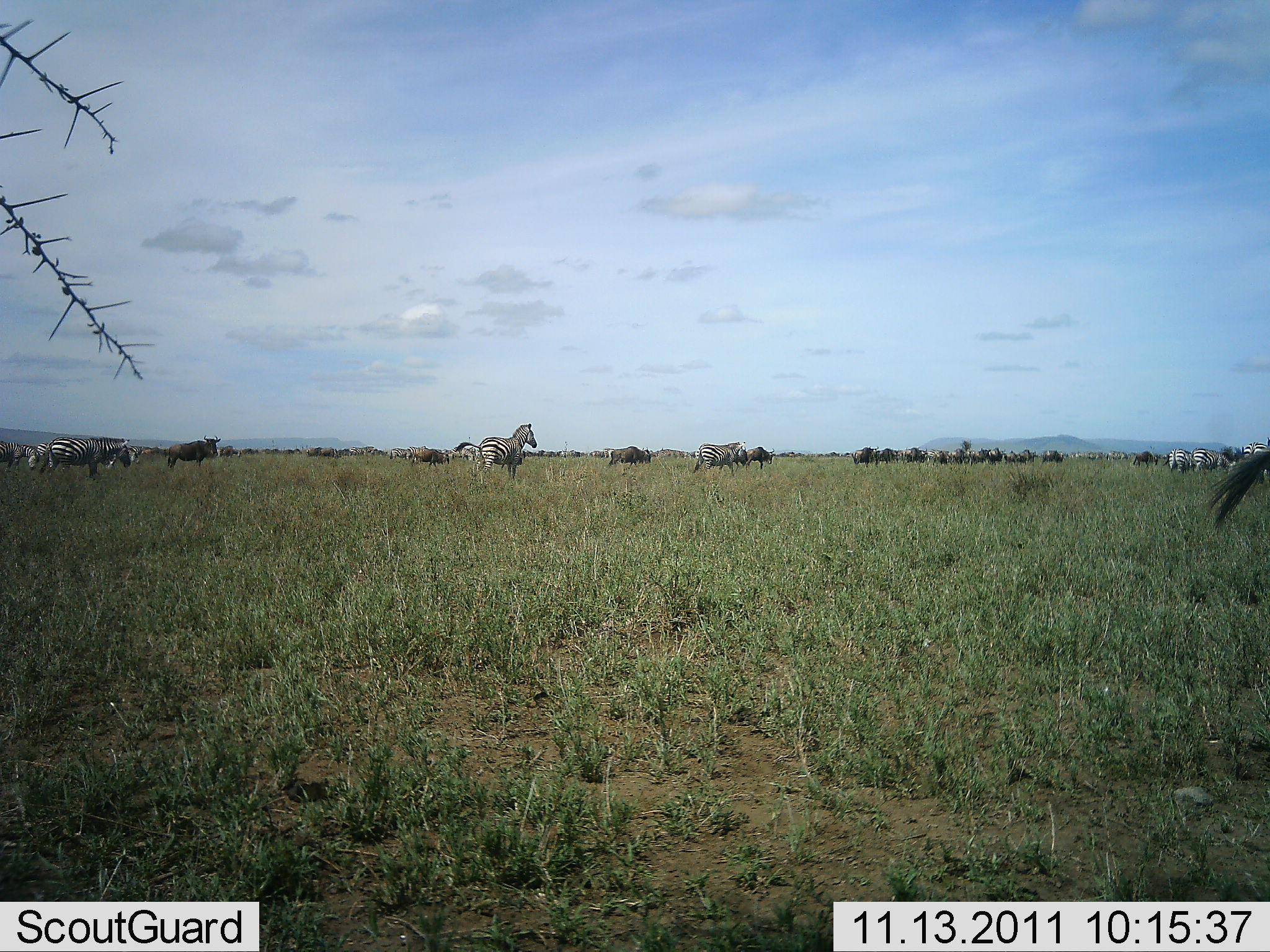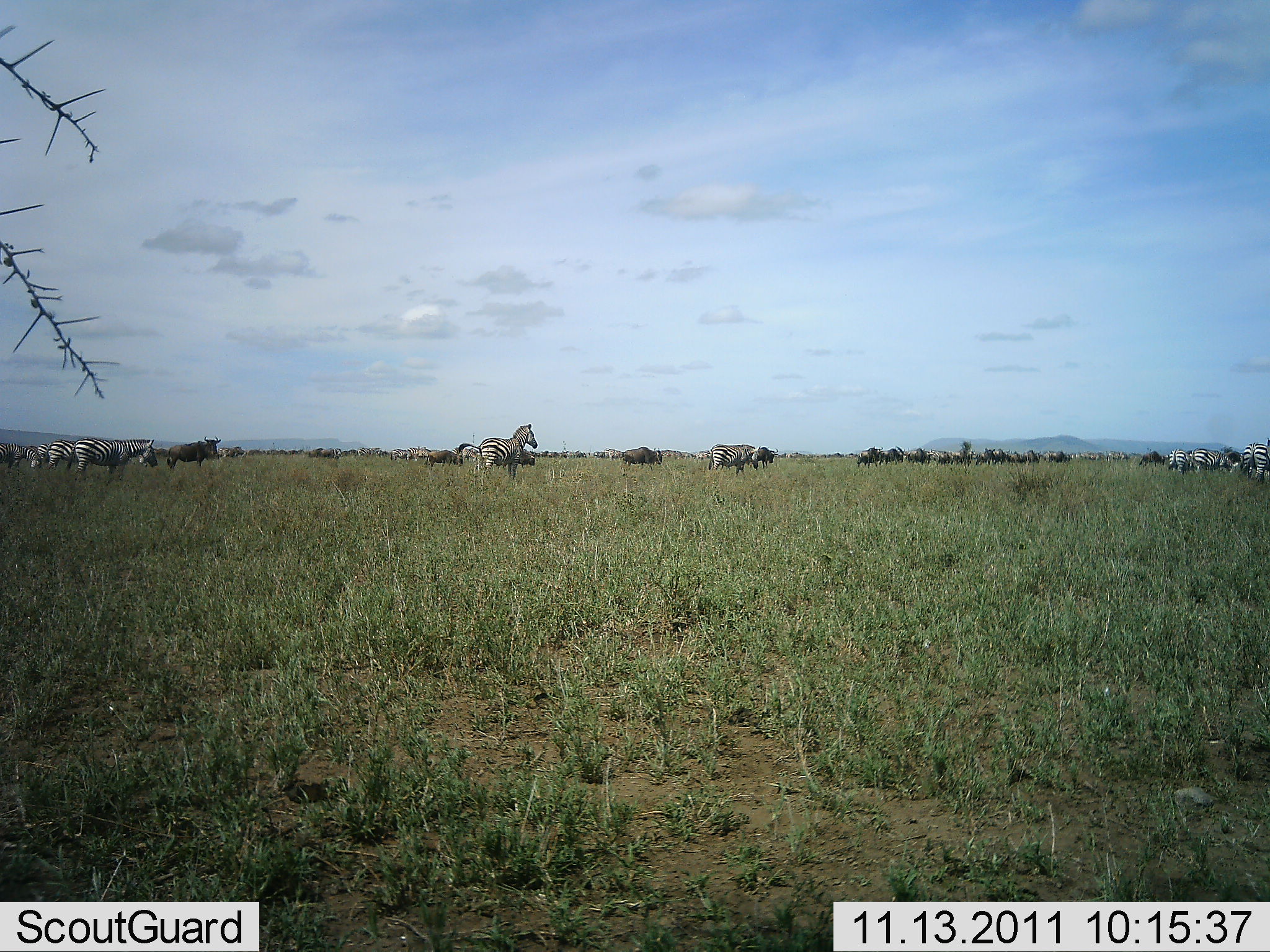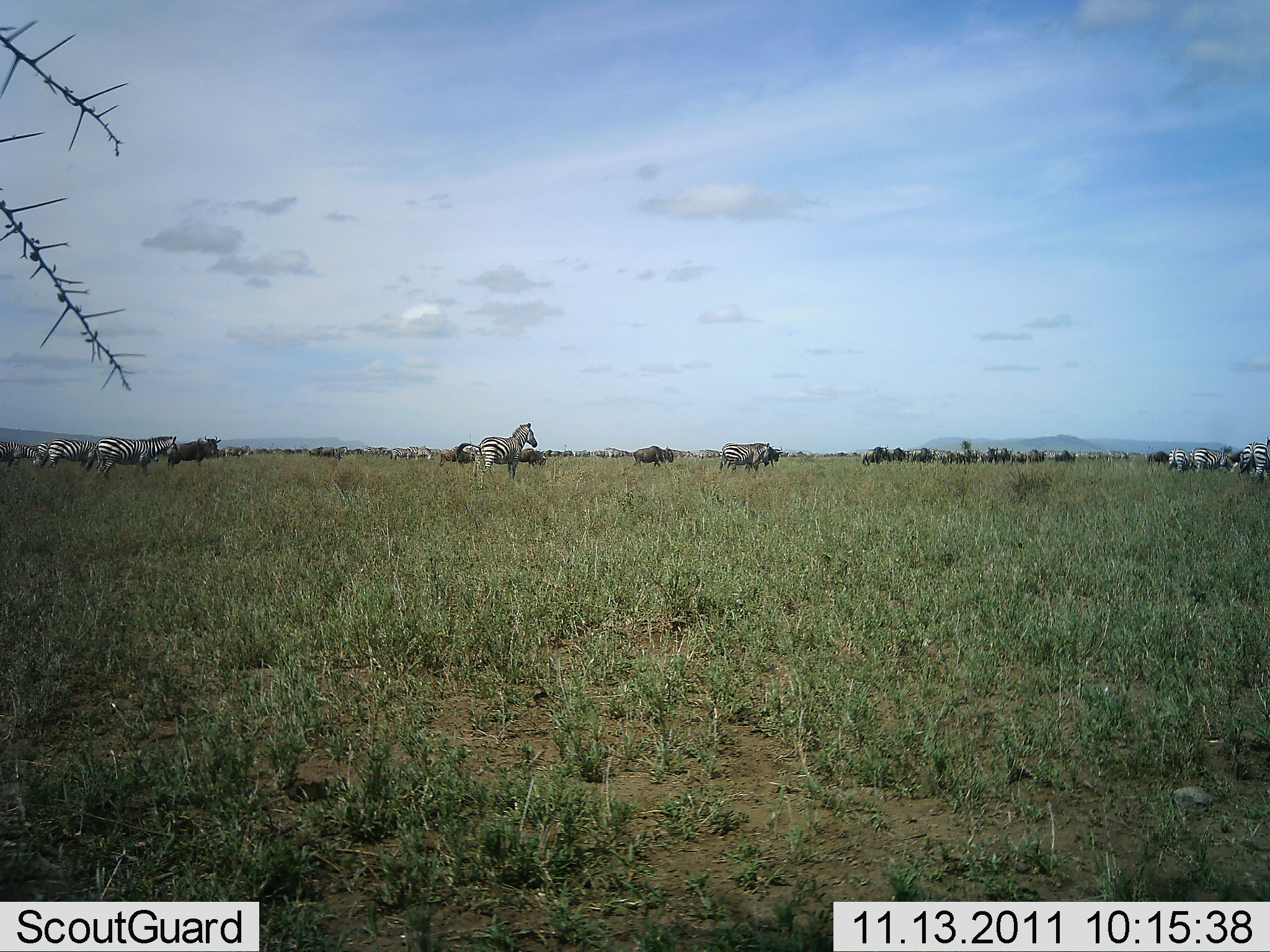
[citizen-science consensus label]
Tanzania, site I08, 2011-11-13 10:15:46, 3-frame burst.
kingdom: Animalia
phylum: Chordata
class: Mammalia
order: Artiodactyla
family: Bovidae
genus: Connochaetes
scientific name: Connochaetes taurinus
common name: blue wildebeest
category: wildebeest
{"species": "wildebeest (blue wildebeest) (Connochaetes taurinus)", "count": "11-50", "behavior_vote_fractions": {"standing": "50%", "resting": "0%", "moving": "80%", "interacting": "0%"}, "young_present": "0%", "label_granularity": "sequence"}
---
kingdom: Animalia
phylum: Chordata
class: Mammalia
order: Perissodactyla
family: Equidae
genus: Equus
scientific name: Equus quagga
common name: plains zebra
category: zebra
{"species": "zebra (plains zebra) (Equus quagga)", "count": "11-50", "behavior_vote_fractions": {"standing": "57%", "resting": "0%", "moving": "62%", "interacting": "0%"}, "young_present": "0%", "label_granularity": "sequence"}